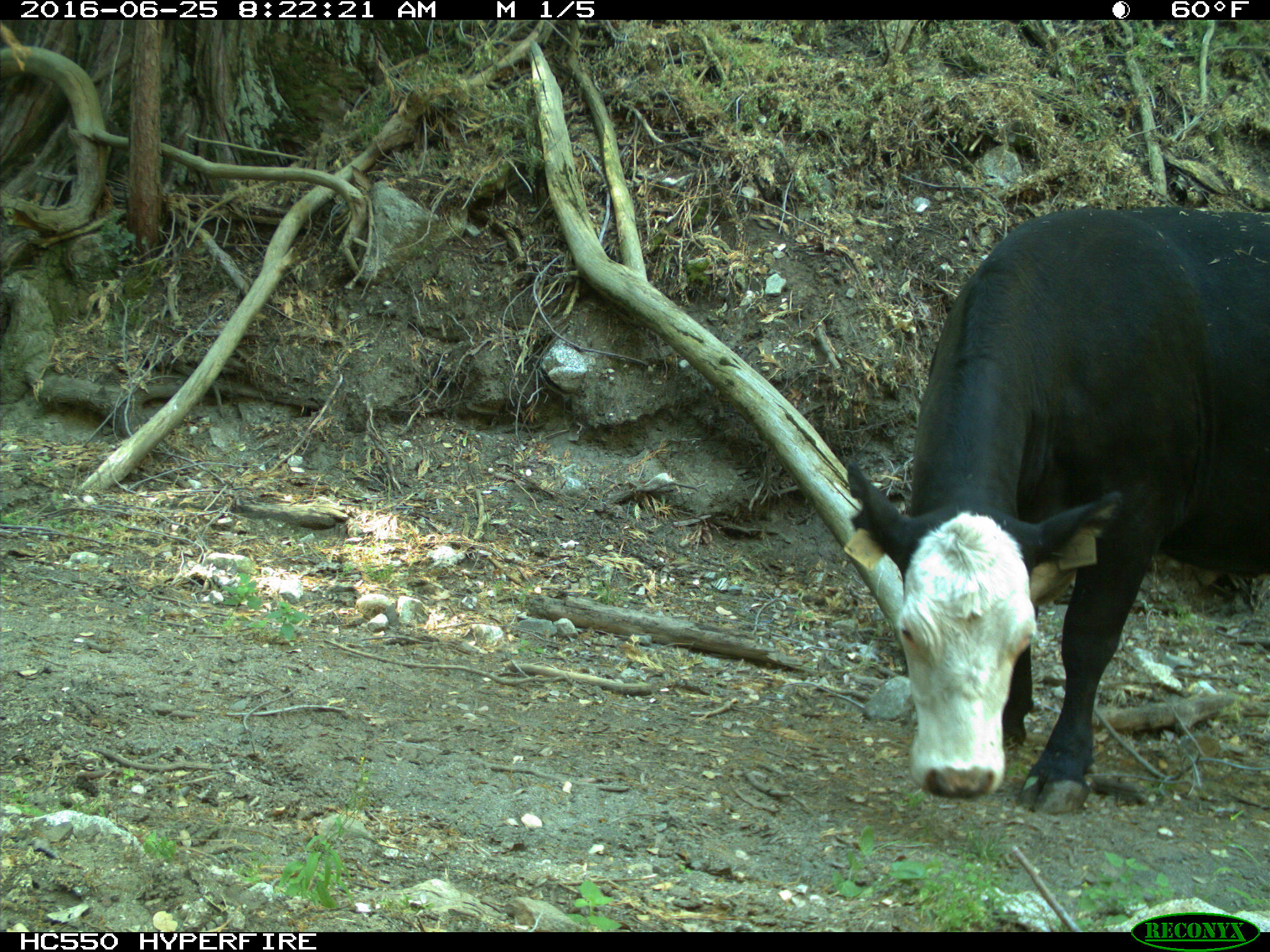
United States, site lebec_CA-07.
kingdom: Animalia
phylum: Chordata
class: Mammalia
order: Artiodactyla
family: Bovidae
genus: Bos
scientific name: Bos taurus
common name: domestic cow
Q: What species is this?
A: Bos taurus (domestic cow).